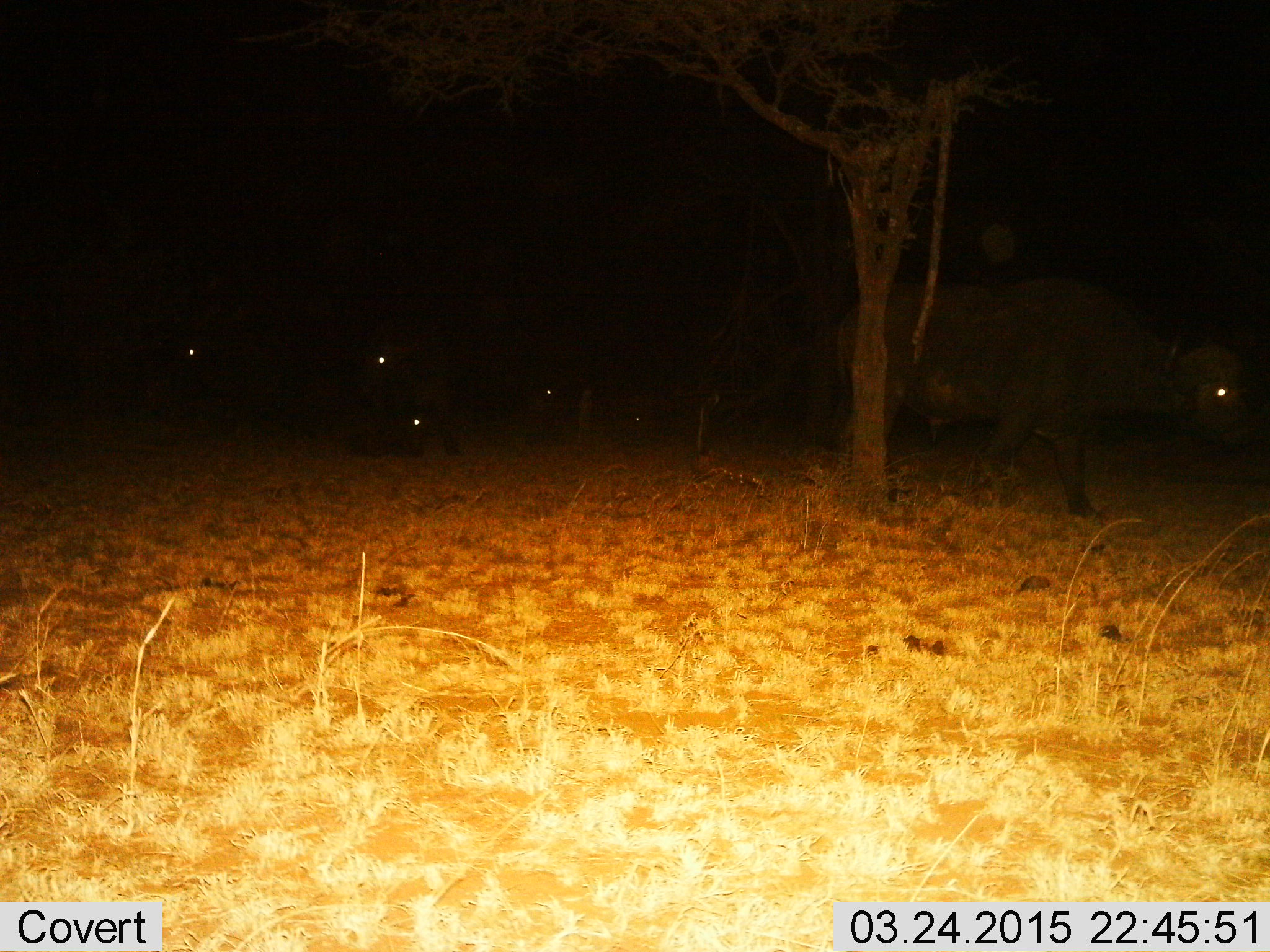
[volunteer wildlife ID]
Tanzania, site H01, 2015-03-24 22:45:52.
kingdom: Animalia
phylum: Chordata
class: Mammalia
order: Artiodactyla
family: Bovidae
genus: Syncerus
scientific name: Syncerus caffer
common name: cape buffalo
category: buffalo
Buffalo (cape buffalo) (Syncerus caffer), count 5. Behavior (volunteer vote fractions): standing 70%, resting 70%, moving 70%, interacting 0%. Young present (vote fraction): 10%. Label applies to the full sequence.